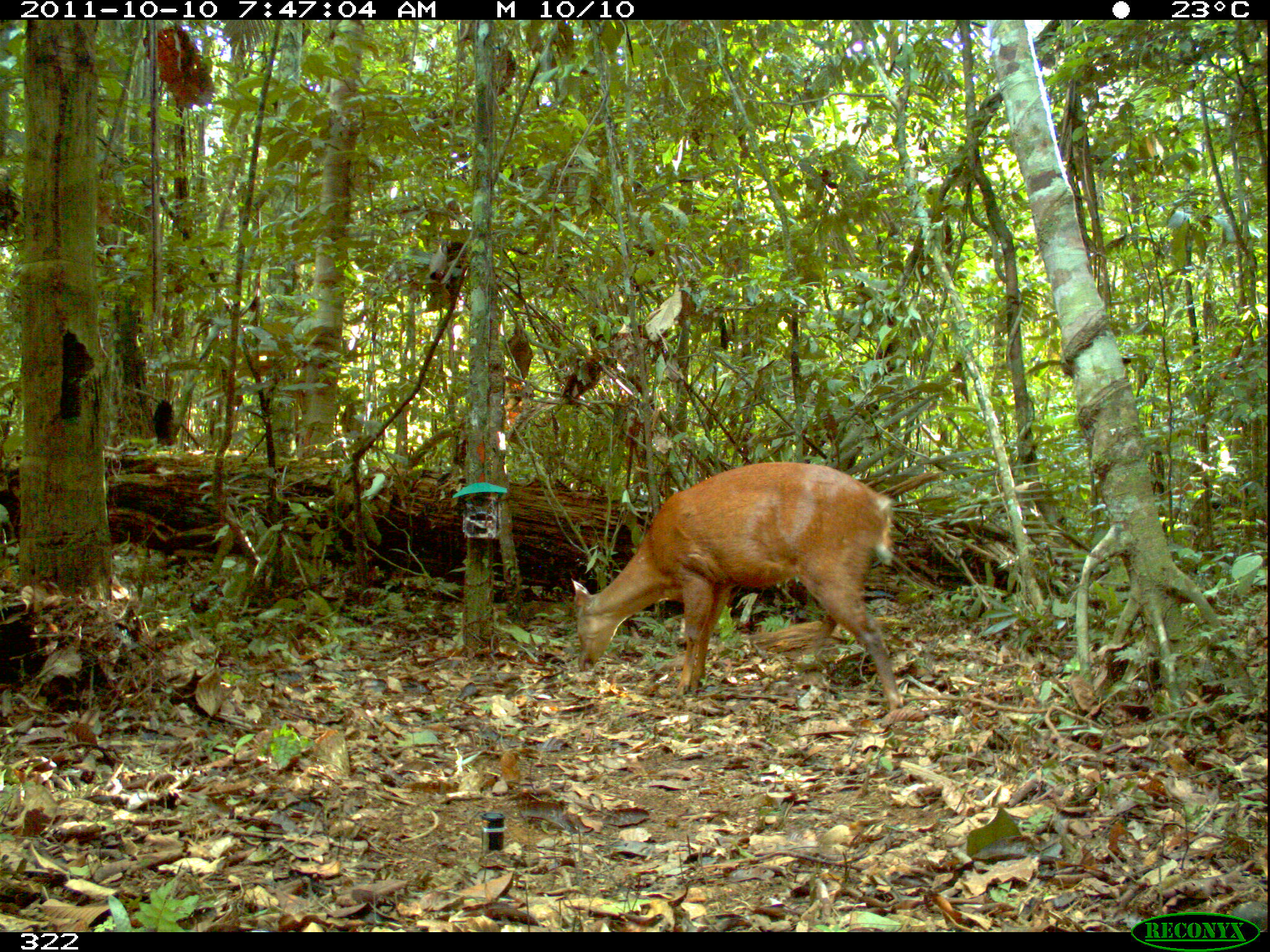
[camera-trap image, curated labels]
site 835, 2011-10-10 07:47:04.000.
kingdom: Animalia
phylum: Chordata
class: Mammalia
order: Artiodactyla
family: Cervidae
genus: Mazama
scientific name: Mazama americana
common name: red brocket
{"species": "Mazama americana (red brocket)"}